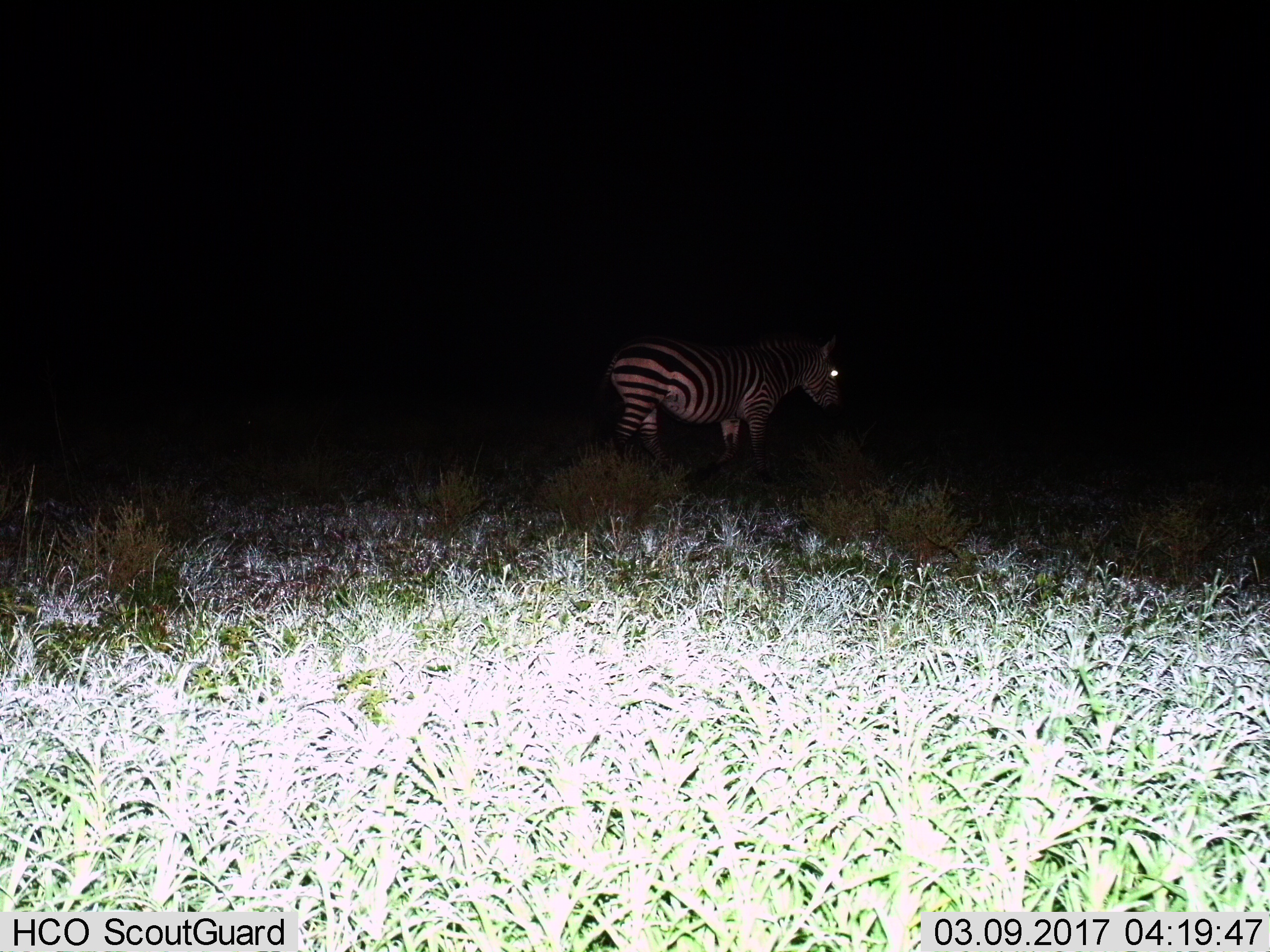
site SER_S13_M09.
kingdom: Animalia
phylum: Chordata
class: Mammalia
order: Perissodactyla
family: Equidae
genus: Equus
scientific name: Equus quagga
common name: plains zebra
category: zebraplains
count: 1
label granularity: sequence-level